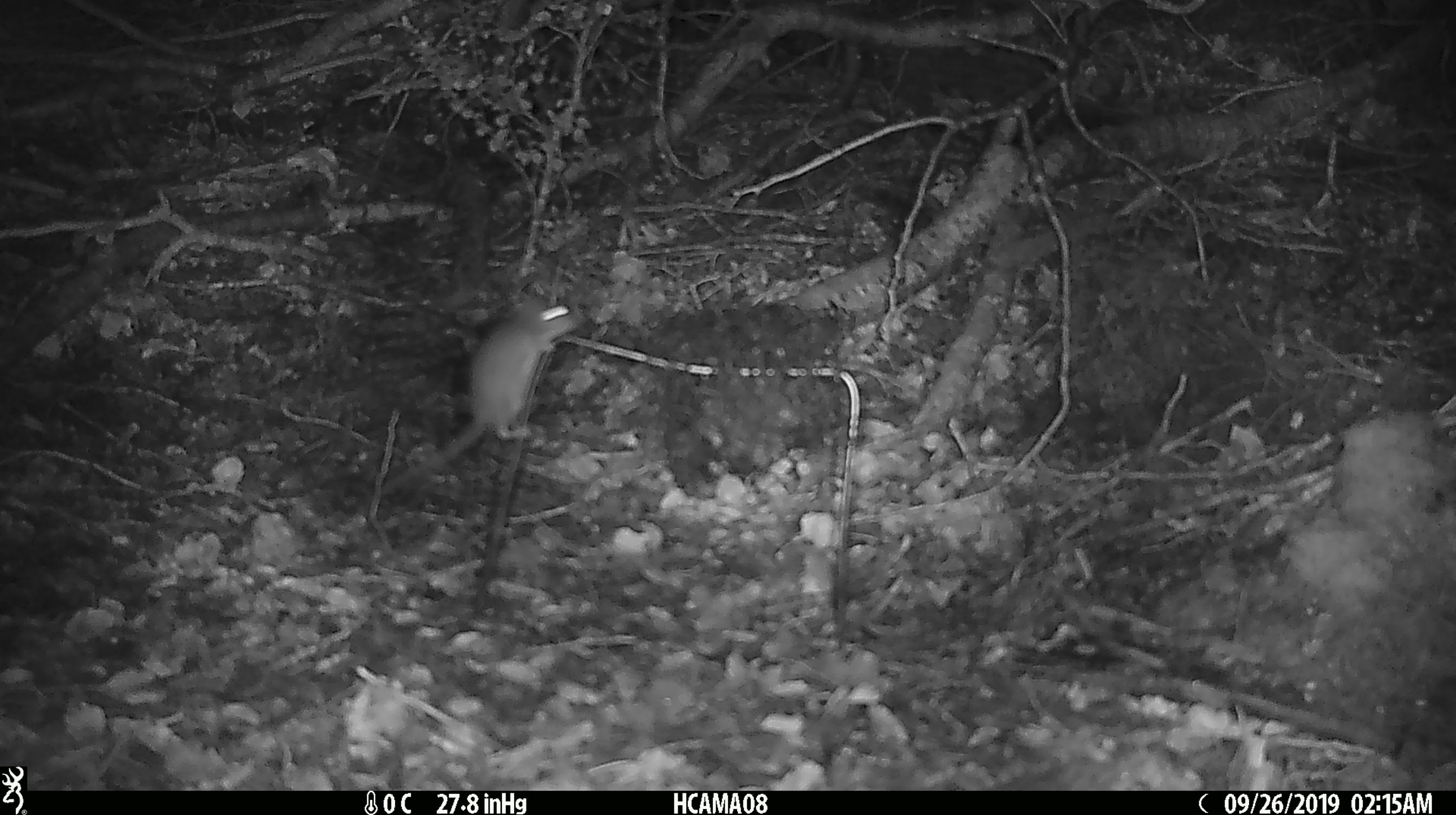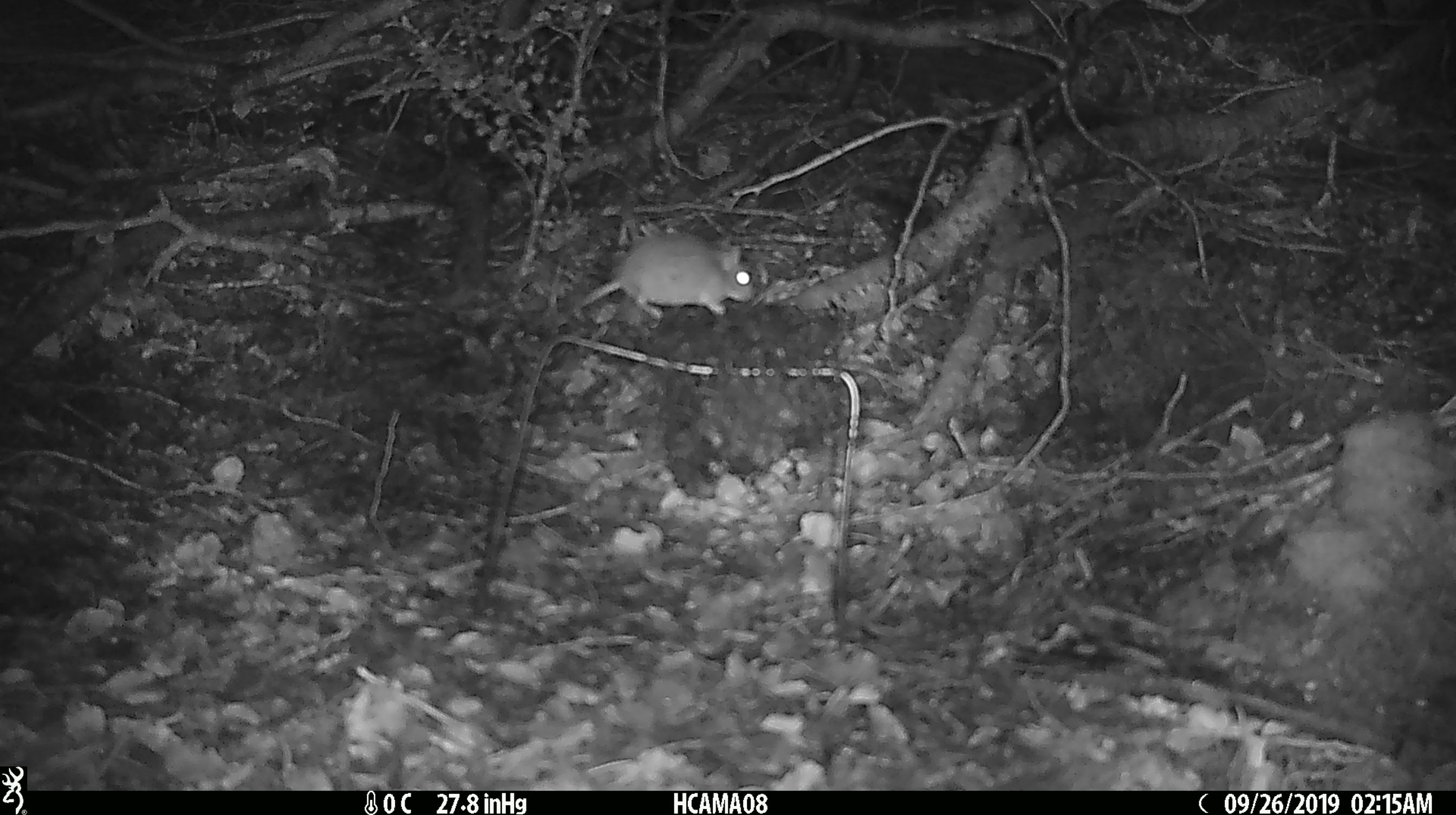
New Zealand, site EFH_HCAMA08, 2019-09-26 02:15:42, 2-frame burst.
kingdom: Animalia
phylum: Chordata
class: Mammalia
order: Rodentia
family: Muridae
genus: Mus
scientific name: Mus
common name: mouse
Mouse (Mus).